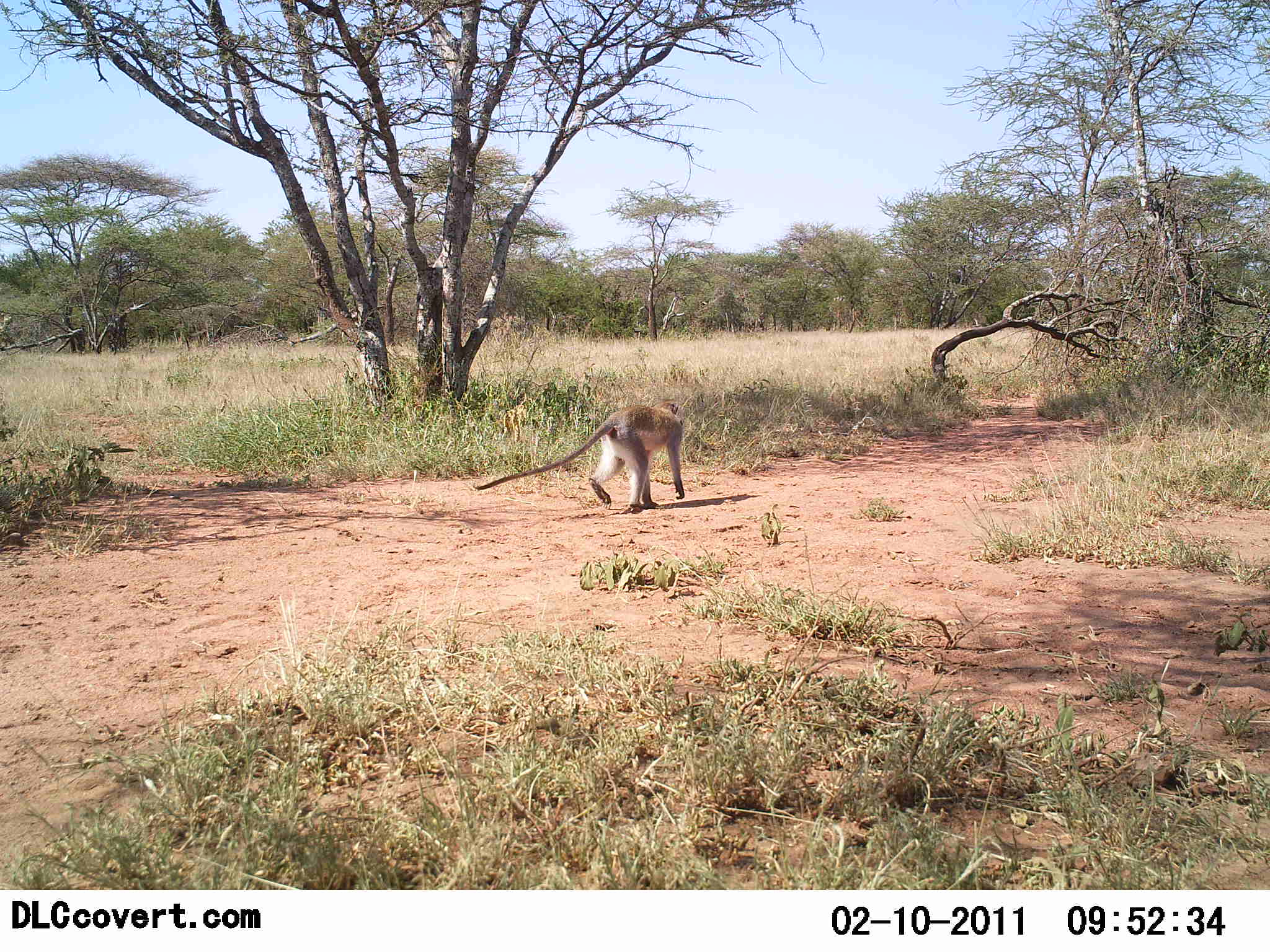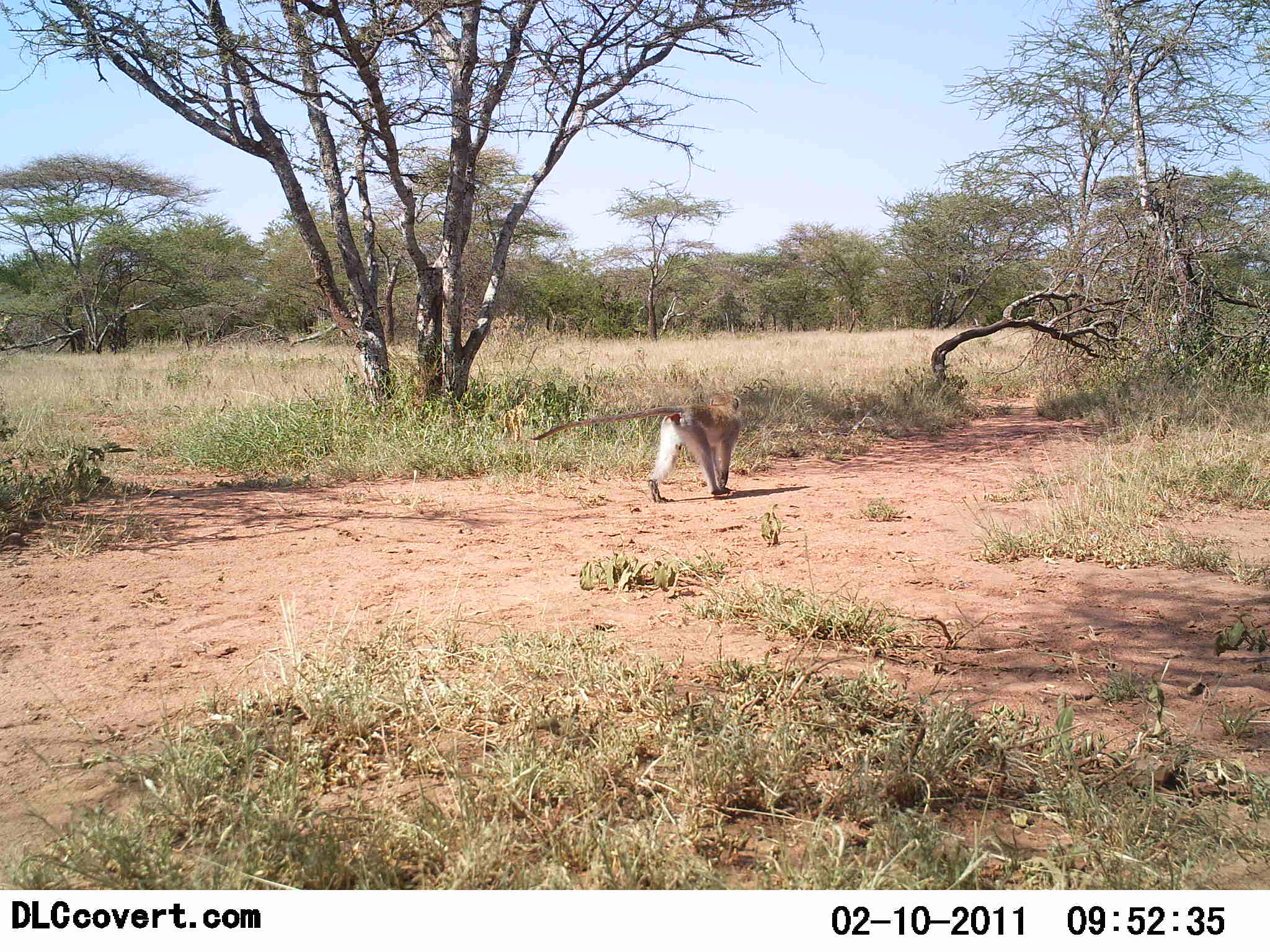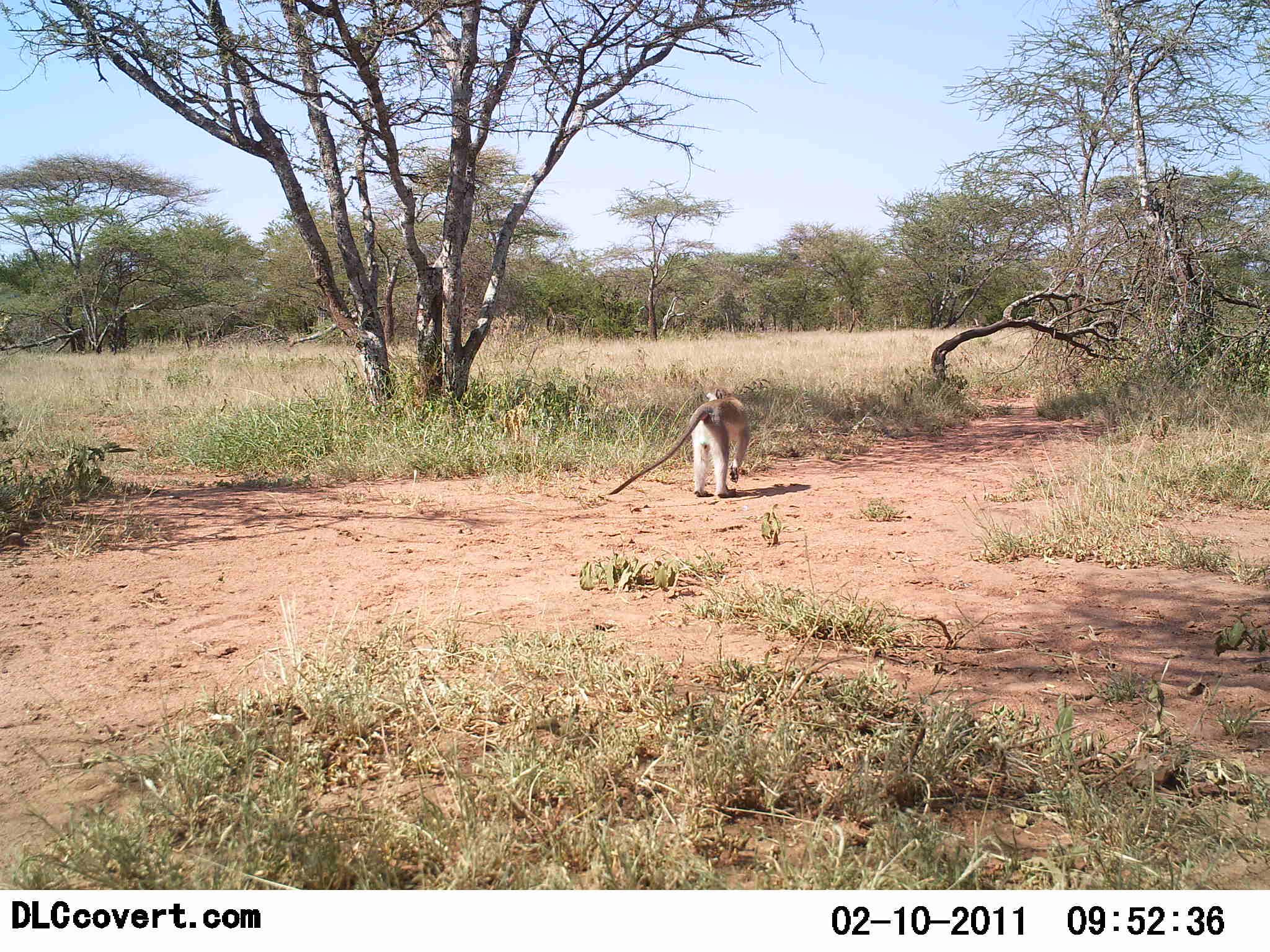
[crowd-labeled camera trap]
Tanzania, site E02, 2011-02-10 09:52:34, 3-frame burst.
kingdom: Animalia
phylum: Chordata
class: Mammalia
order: Primates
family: Cercopithecidae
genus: Chlorocebus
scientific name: Chlorocebus pygerythrus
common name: vervet monkey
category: monkeyvervet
Monkeyvervet (vervet monkey) (Chlorocebus pygerythrus), count 1. Behavior (volunteer vote fractions): standing 0%, resting 0%, moving 100%, interacting 0%. Young present (vote fraction): 0%. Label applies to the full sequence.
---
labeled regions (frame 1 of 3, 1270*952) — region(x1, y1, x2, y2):
animal: region(470, 401, 689, 514)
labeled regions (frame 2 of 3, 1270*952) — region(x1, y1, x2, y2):
animal: region(522, 390, 742, 504)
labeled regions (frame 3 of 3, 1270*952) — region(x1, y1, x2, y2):
animal: region(604, 396, 749, 493)